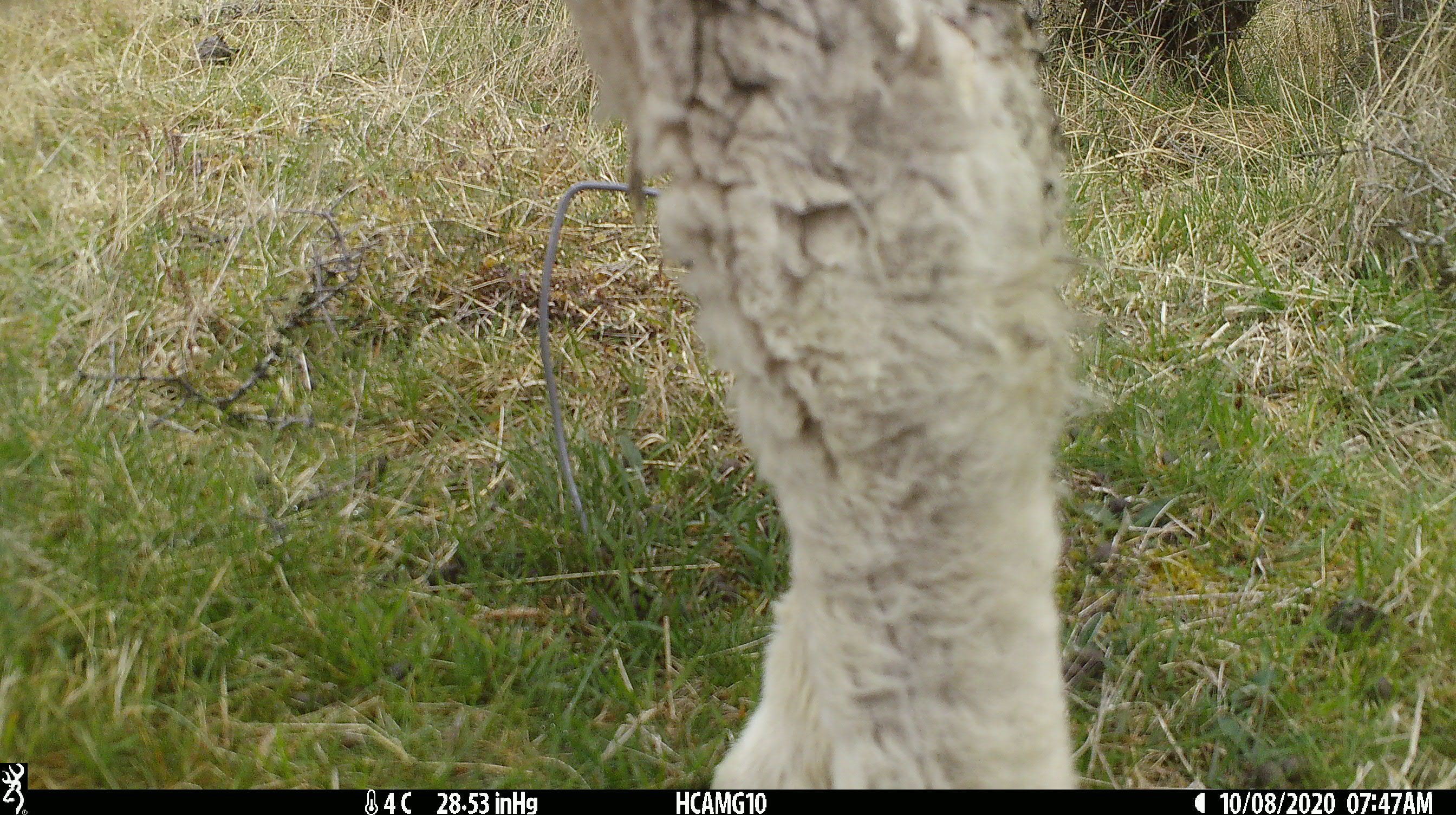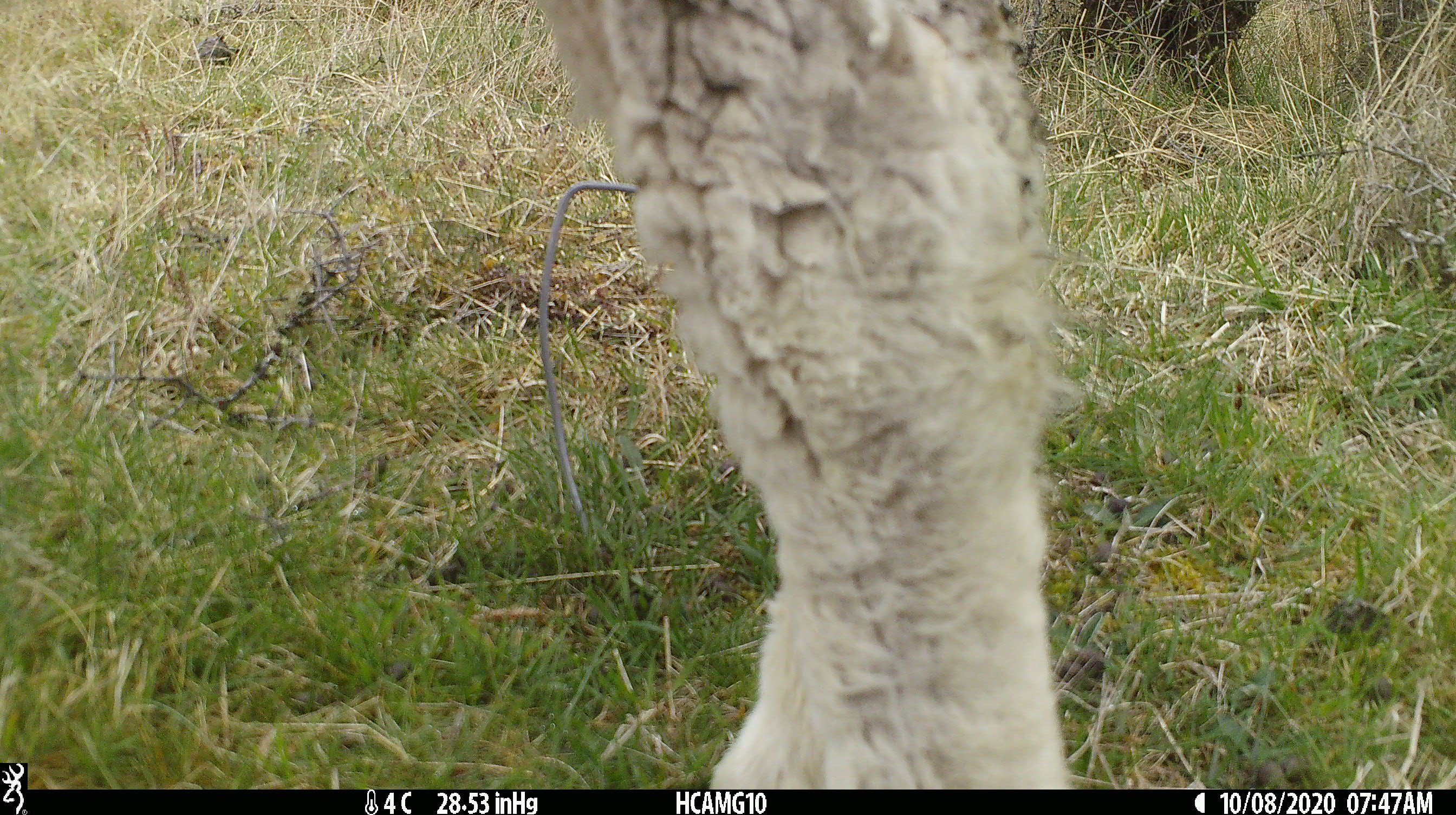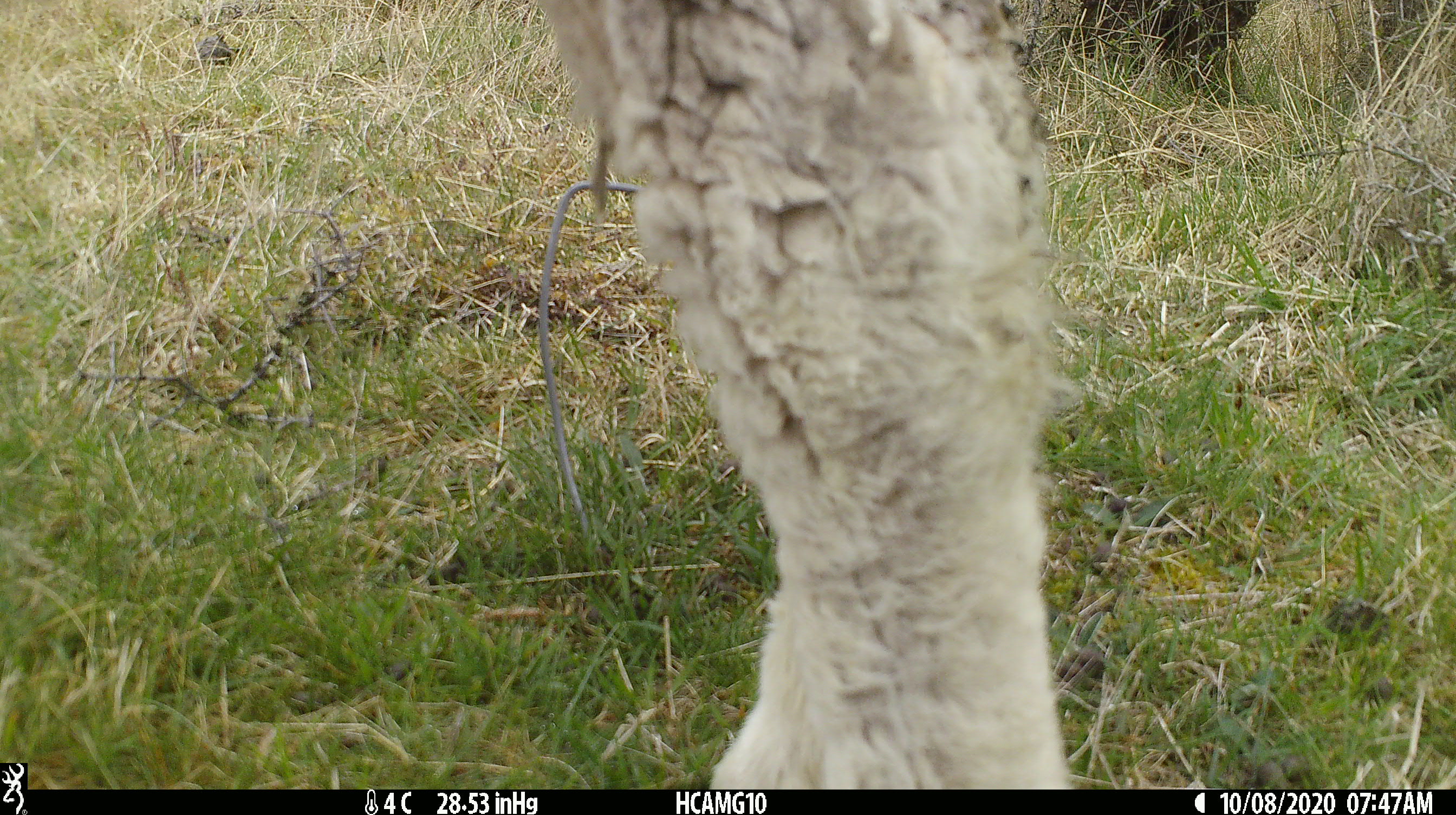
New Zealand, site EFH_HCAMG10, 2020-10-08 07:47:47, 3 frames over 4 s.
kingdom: Animalia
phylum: Chordata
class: Mammalia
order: Artiodactyla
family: Bovidae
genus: Ovis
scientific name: Ovis aries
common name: domestic sheep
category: sheep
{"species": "sheep (domestic sheep) (Ovis aries)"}